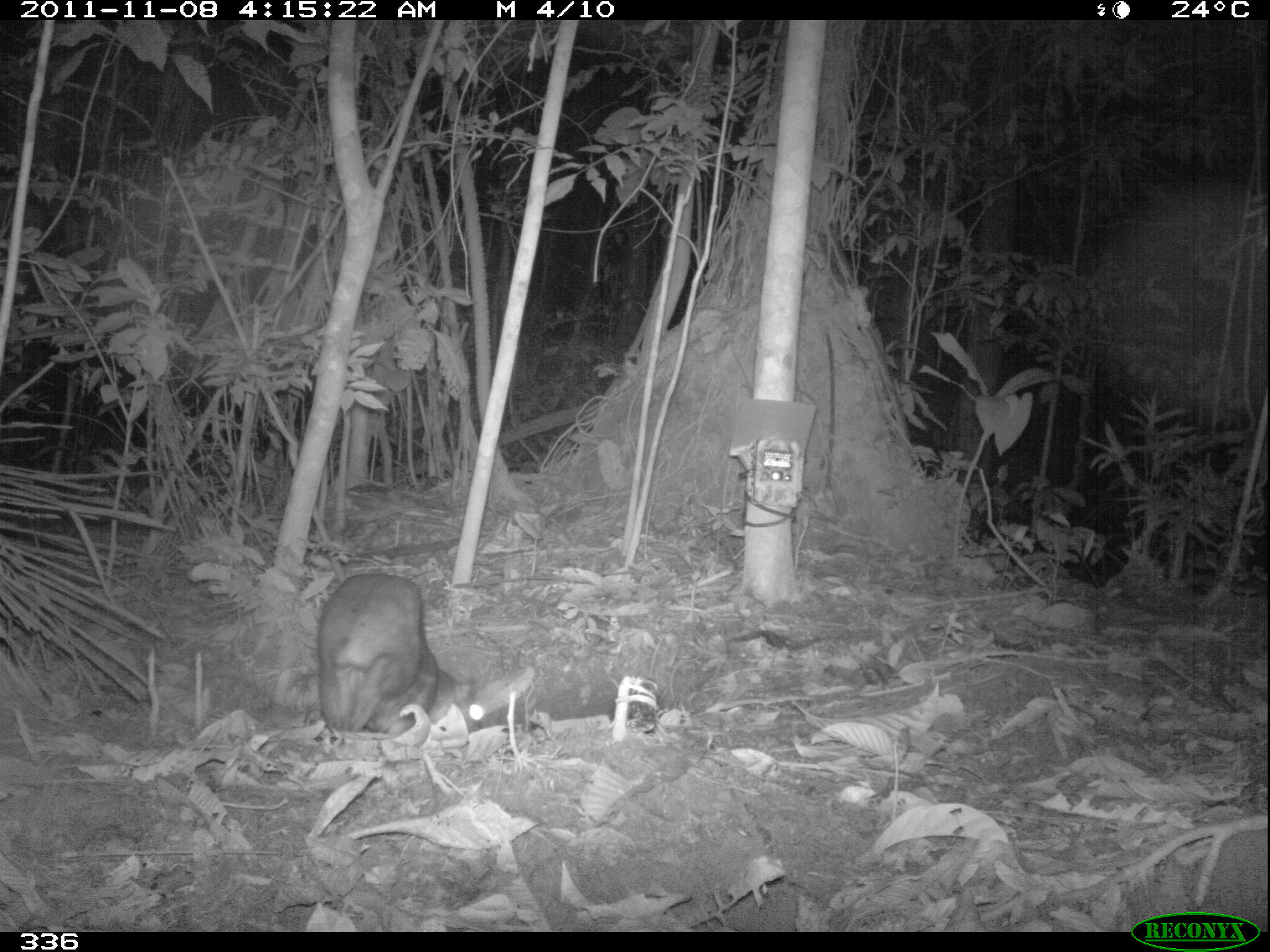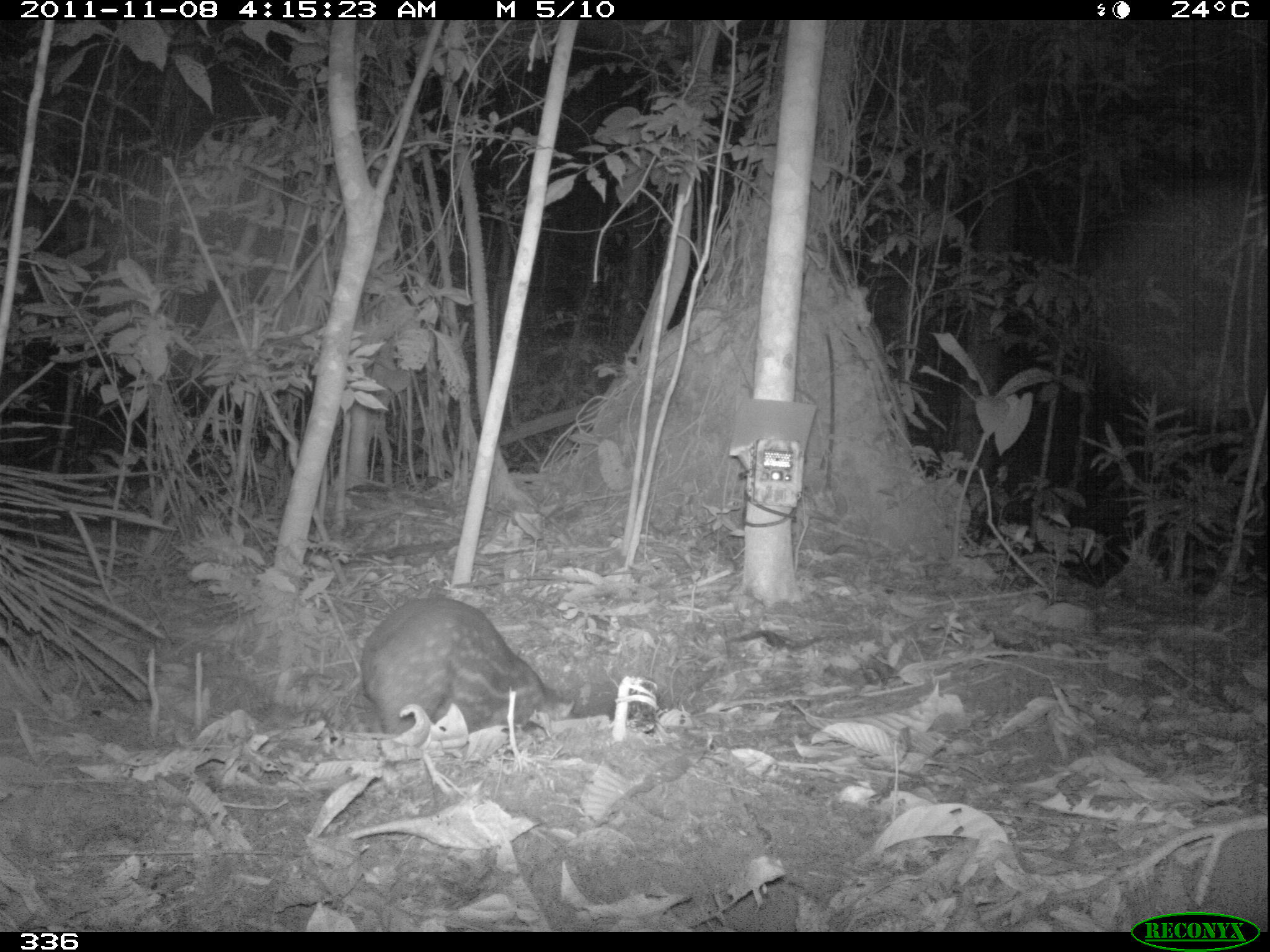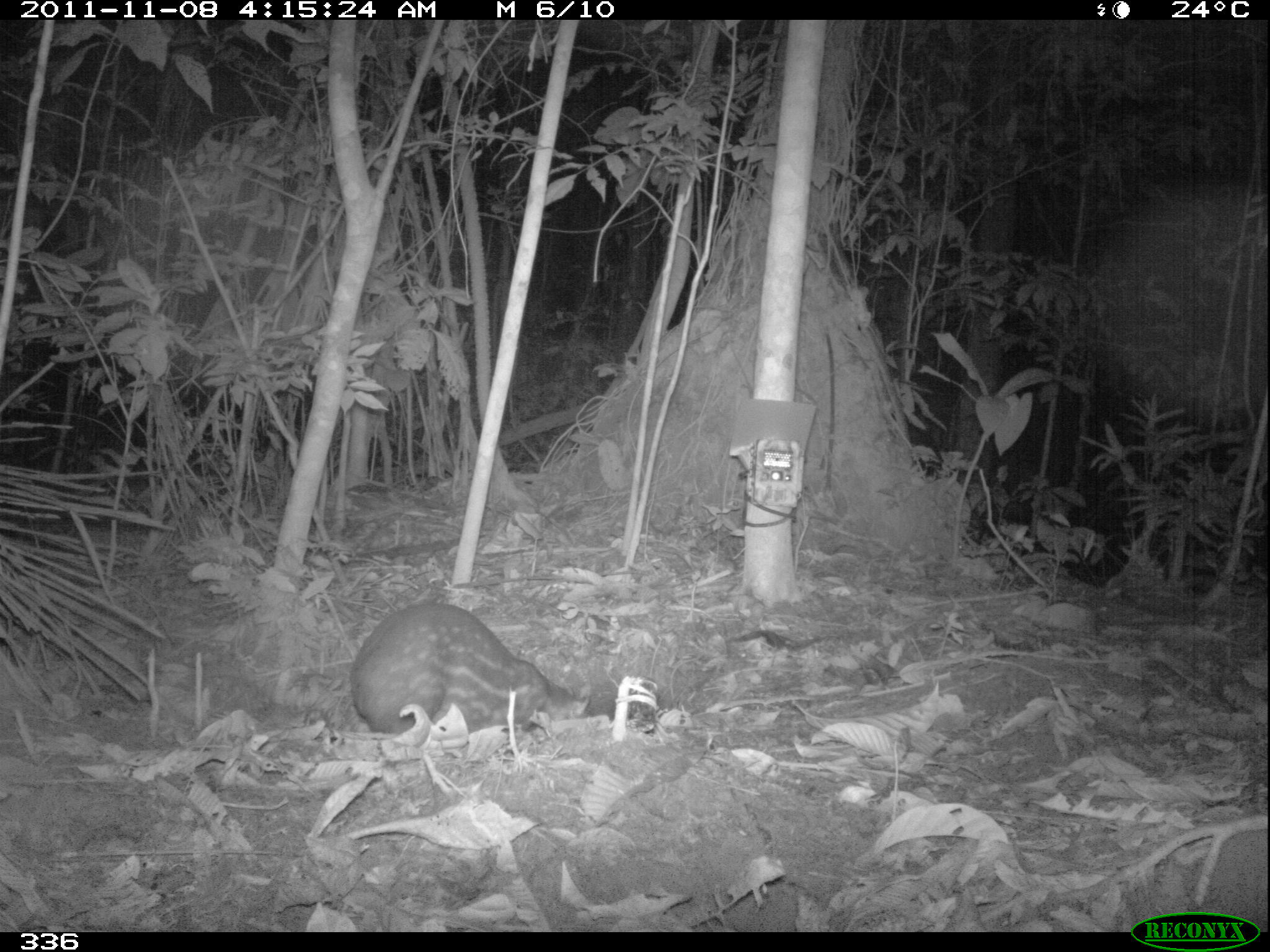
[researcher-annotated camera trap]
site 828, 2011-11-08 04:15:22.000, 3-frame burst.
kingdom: Animalia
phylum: Chordata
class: Mammalia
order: Rodentia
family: Cuniculidae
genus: Cuniculus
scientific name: Cuniculus paca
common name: spotted paca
Cuniculus paca (spotted paca).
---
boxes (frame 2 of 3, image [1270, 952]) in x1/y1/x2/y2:
cuniculus paca: 359/595/575/737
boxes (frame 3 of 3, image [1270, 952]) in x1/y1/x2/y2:
cuniculus paca: 350/602/590/737